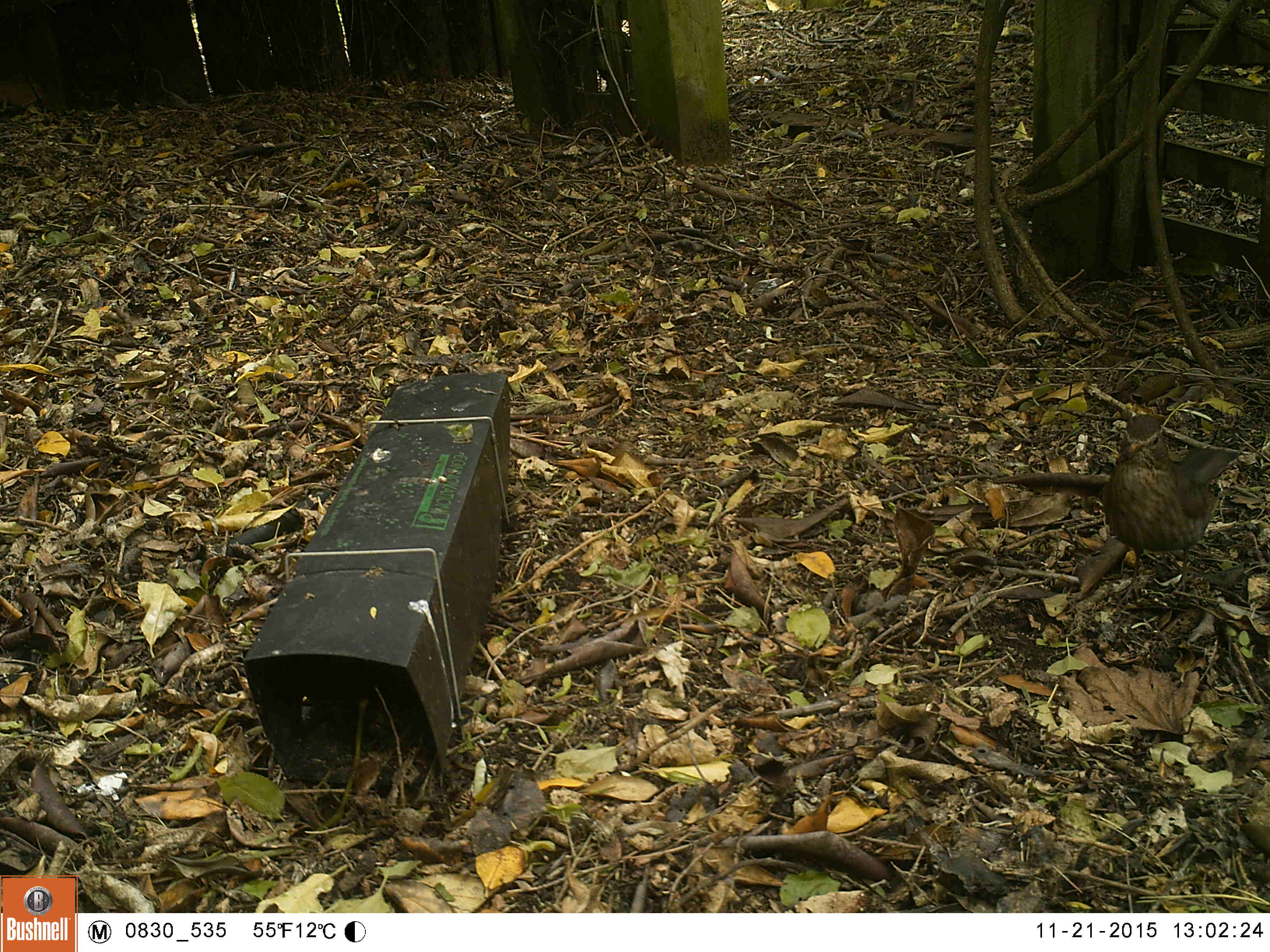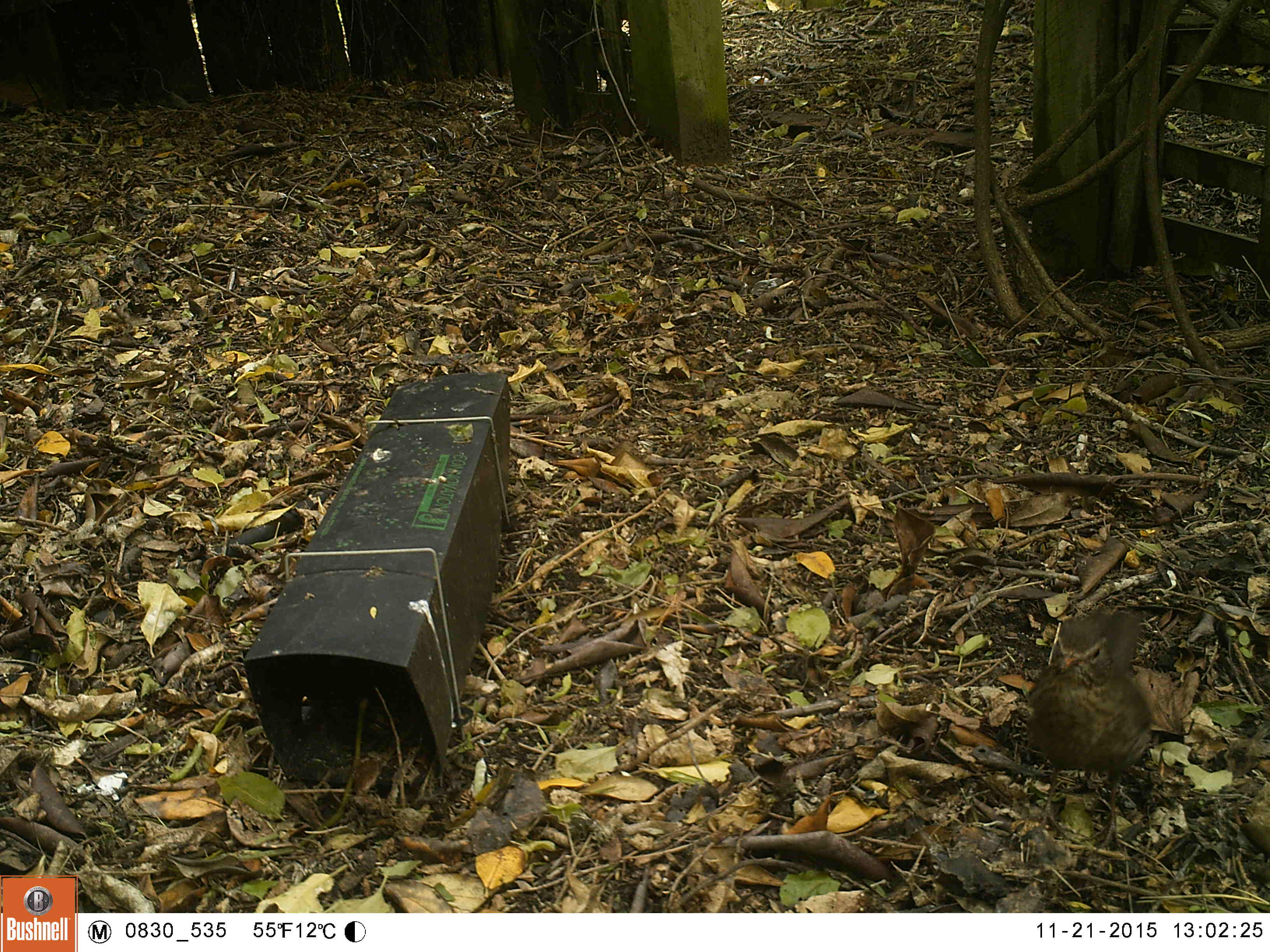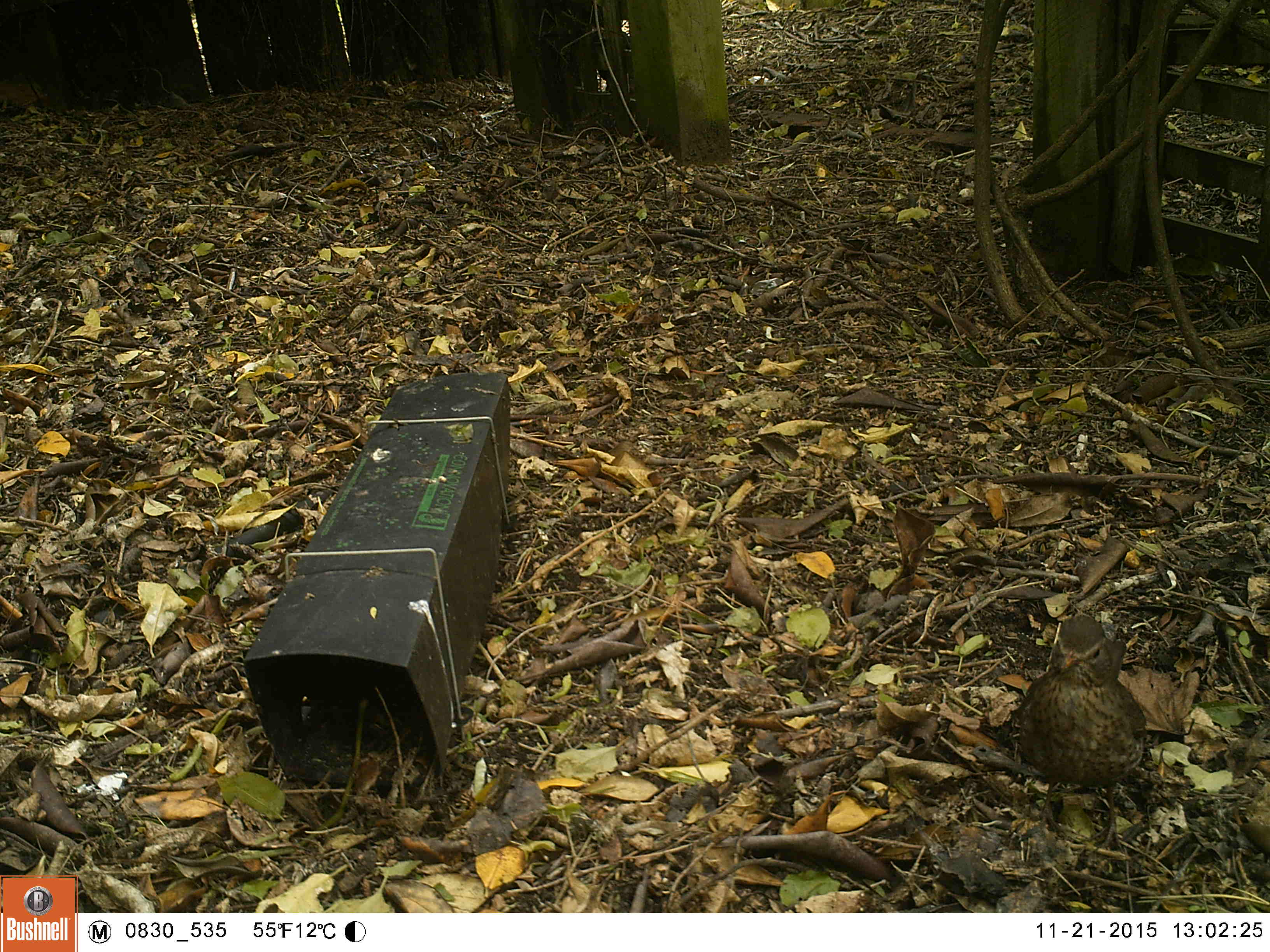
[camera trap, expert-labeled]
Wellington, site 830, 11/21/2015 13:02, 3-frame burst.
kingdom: Animalia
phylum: Chordata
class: Aves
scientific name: Aves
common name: bird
Bird (Aves).